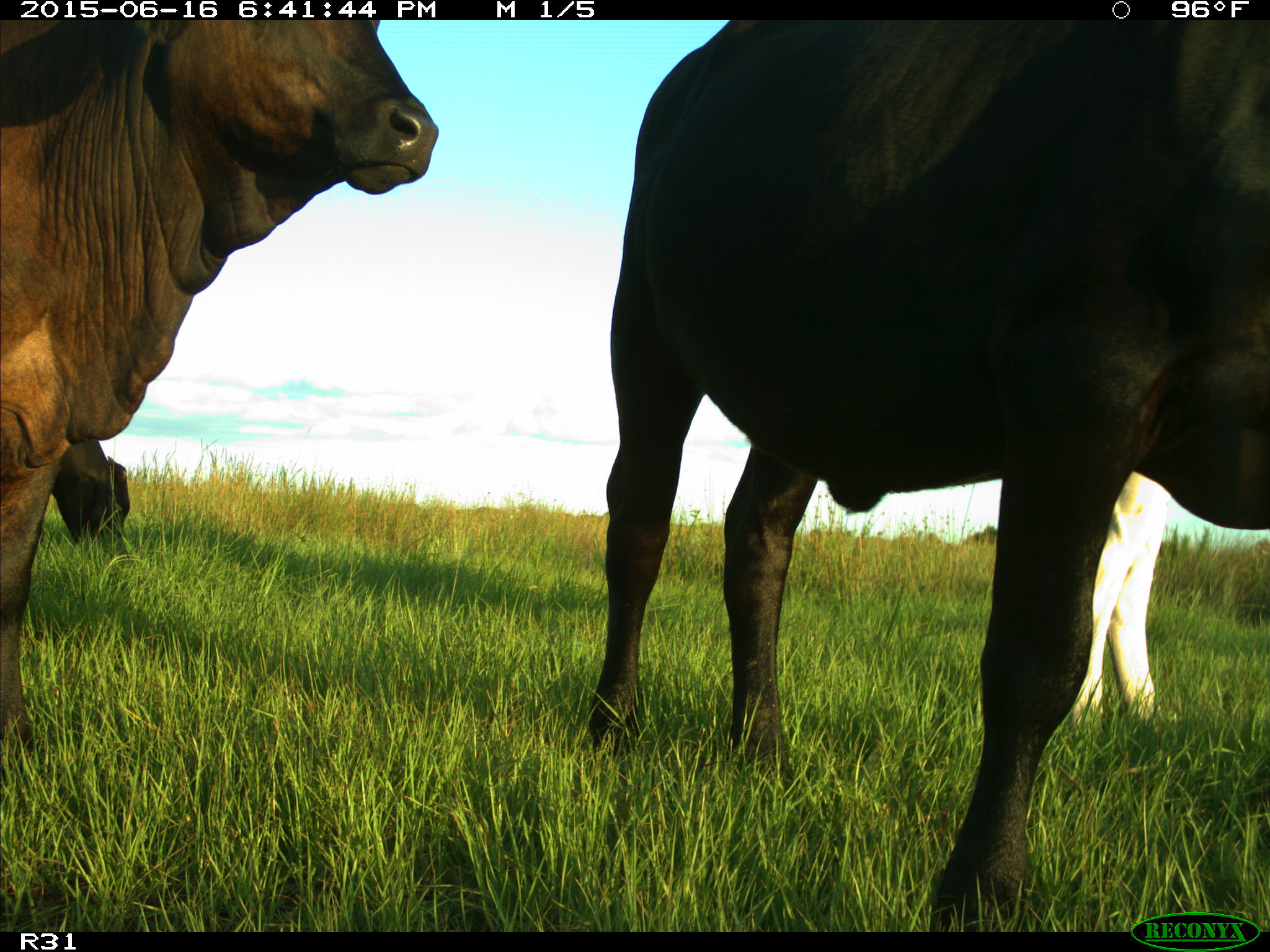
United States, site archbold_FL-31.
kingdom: Animalia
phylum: Chordata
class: Mammalia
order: Artiodactyla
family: Bovidae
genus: Bos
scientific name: Bos taurus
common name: domestic cow